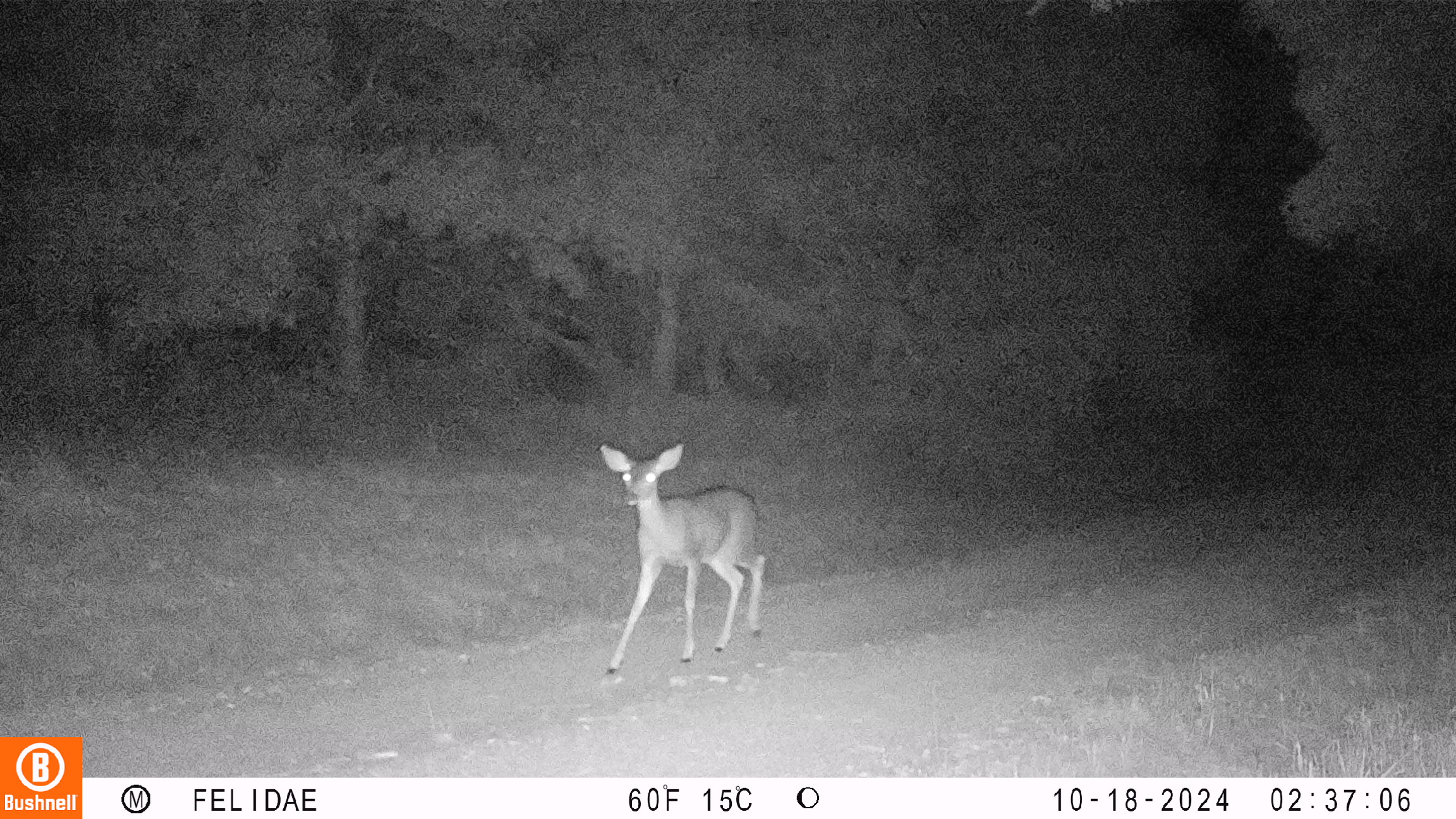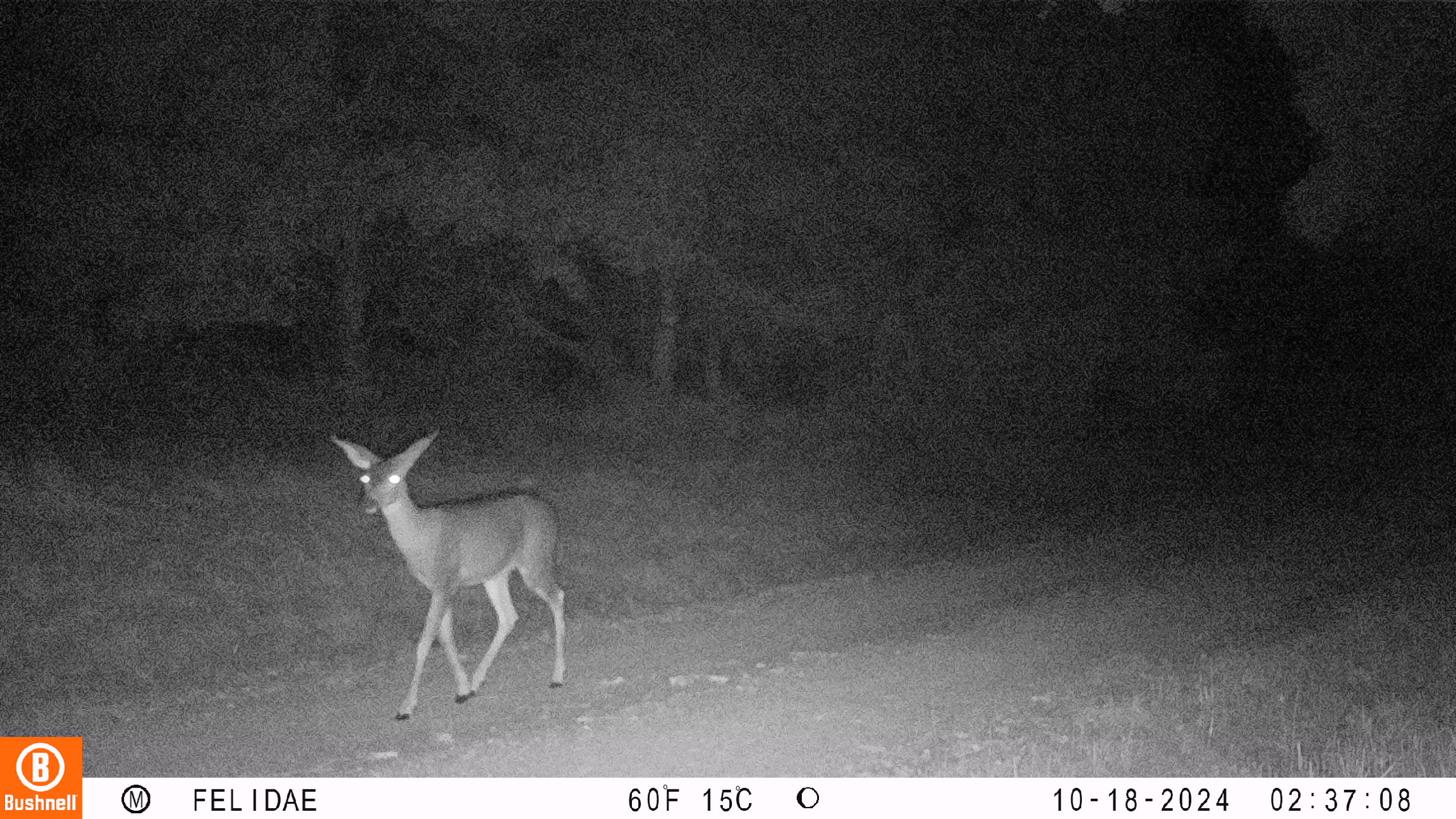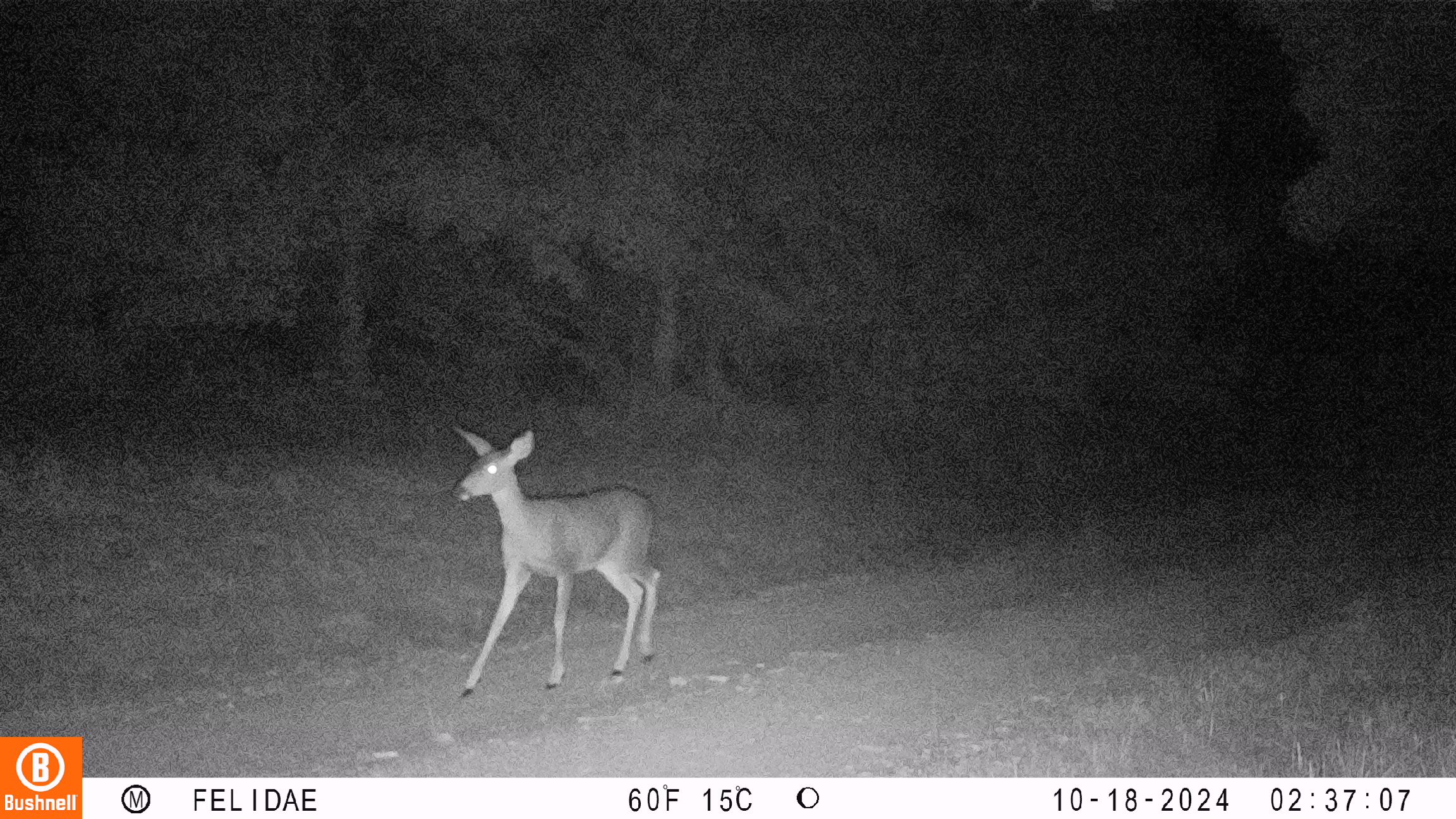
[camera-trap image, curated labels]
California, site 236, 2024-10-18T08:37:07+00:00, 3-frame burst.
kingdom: Animalia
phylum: Chordata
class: Mammalia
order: Artiodactyla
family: Cervidae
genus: Odocoileus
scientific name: Odocoileus hemionus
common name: mule deer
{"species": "mule deer (Odocoileus hemionus)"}